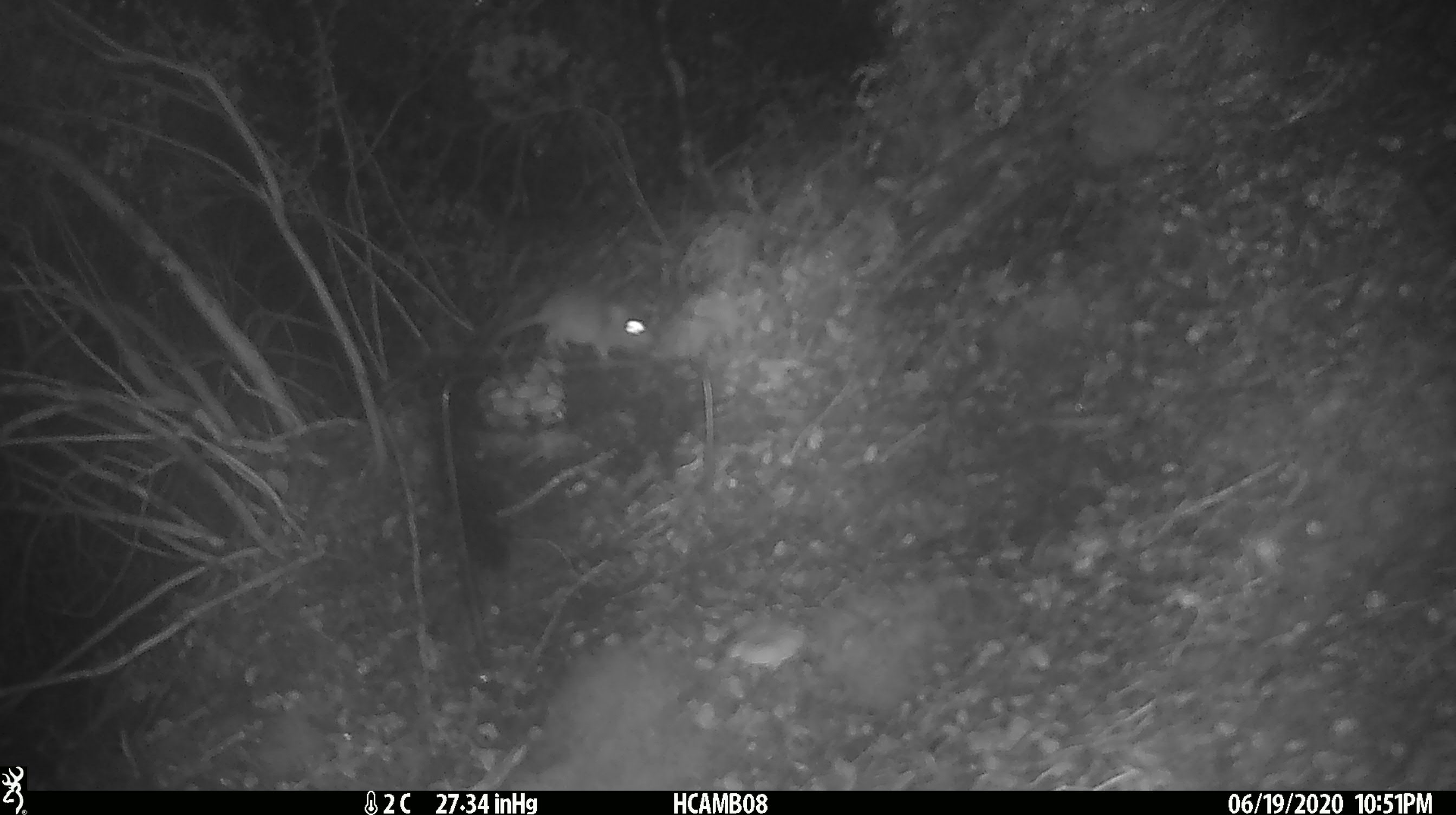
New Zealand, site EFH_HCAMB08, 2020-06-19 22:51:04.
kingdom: Animalia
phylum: Chordata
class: Mammalia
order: Rodentia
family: Muridae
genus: Mus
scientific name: Mus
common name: mouse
Mouse (Mus).